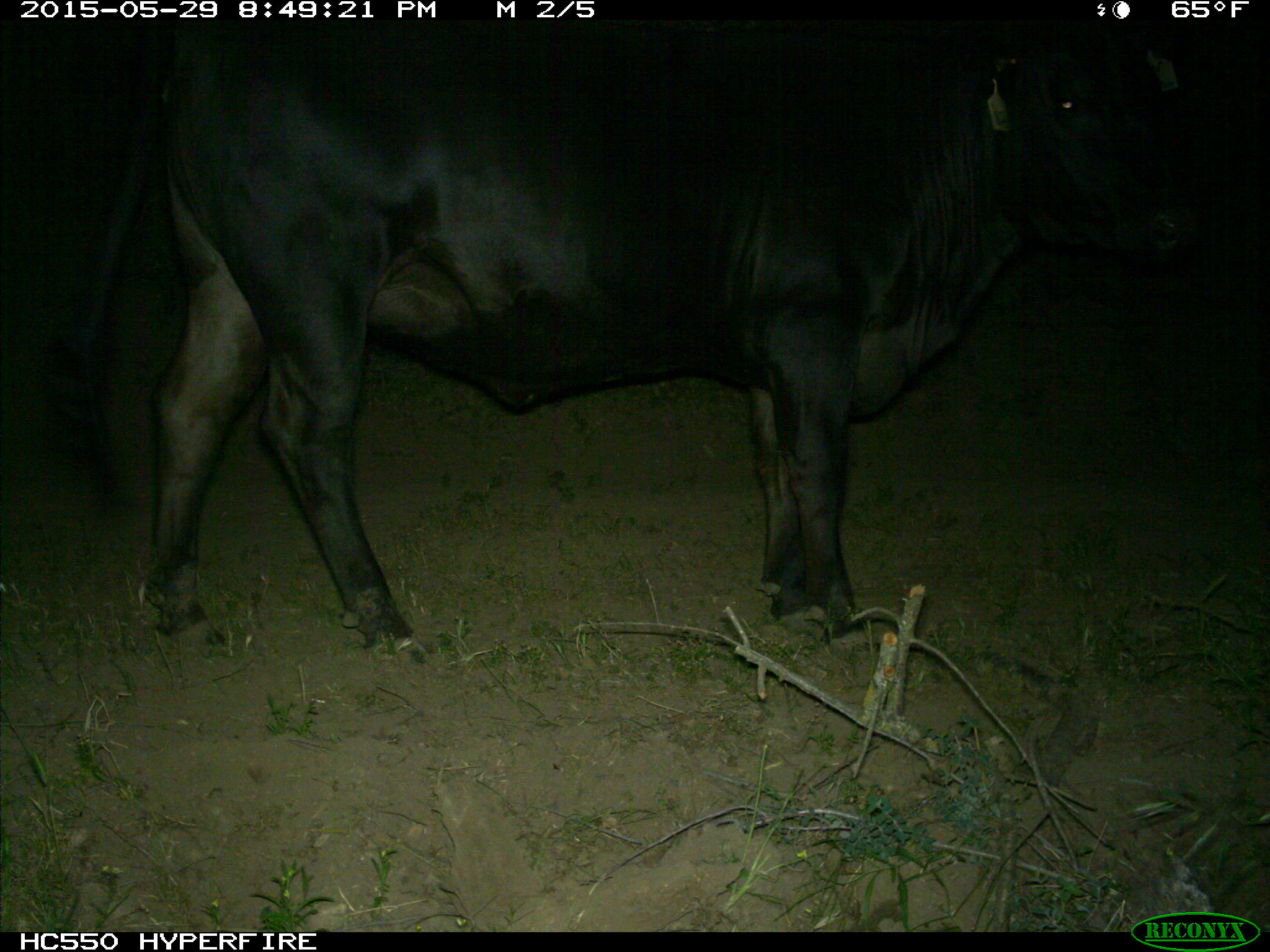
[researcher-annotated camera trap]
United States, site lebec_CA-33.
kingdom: Animalia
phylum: Chordata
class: Mammalia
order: Artiodactyla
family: Bovidae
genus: Bos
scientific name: Bos taurus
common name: domestic cow